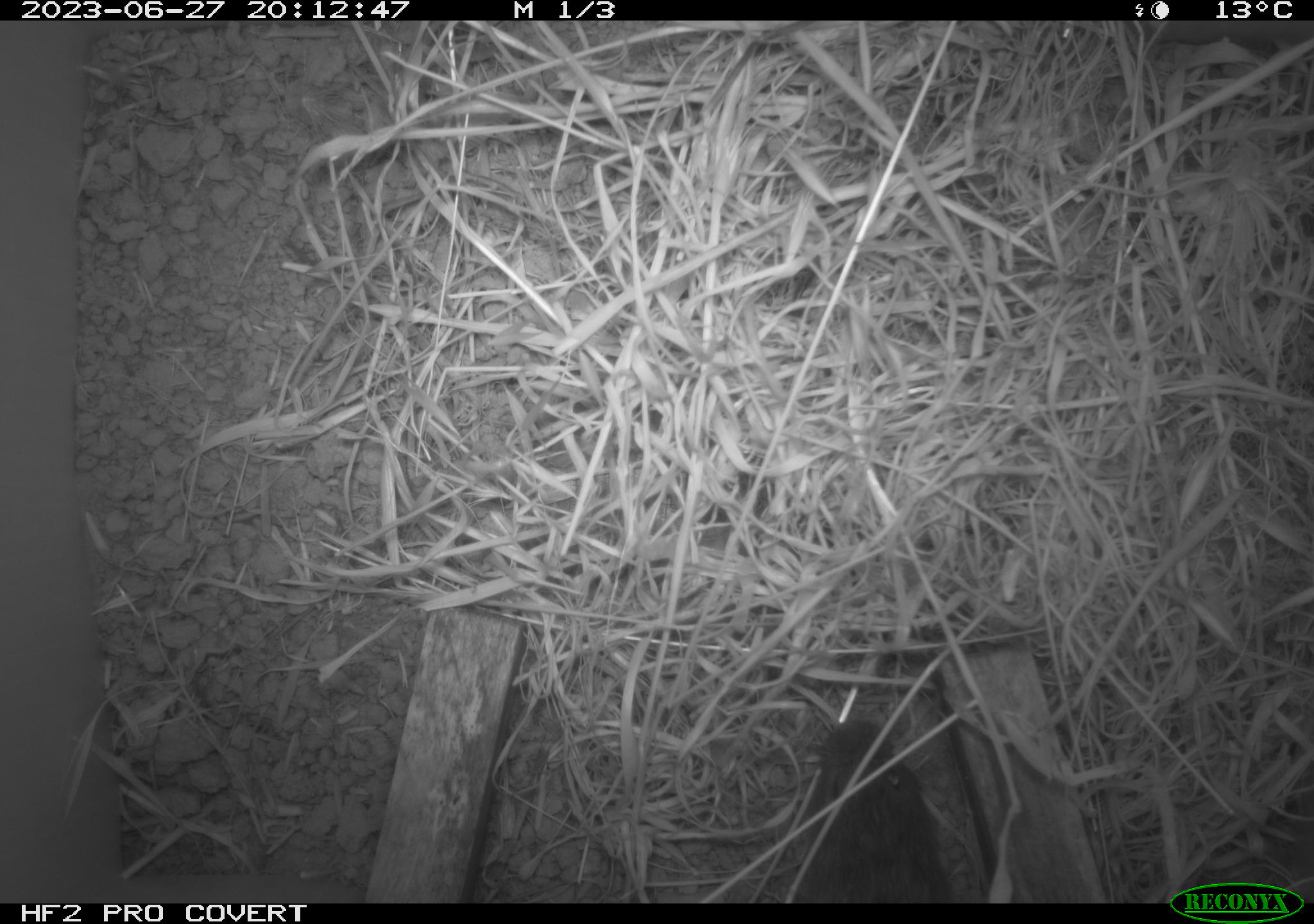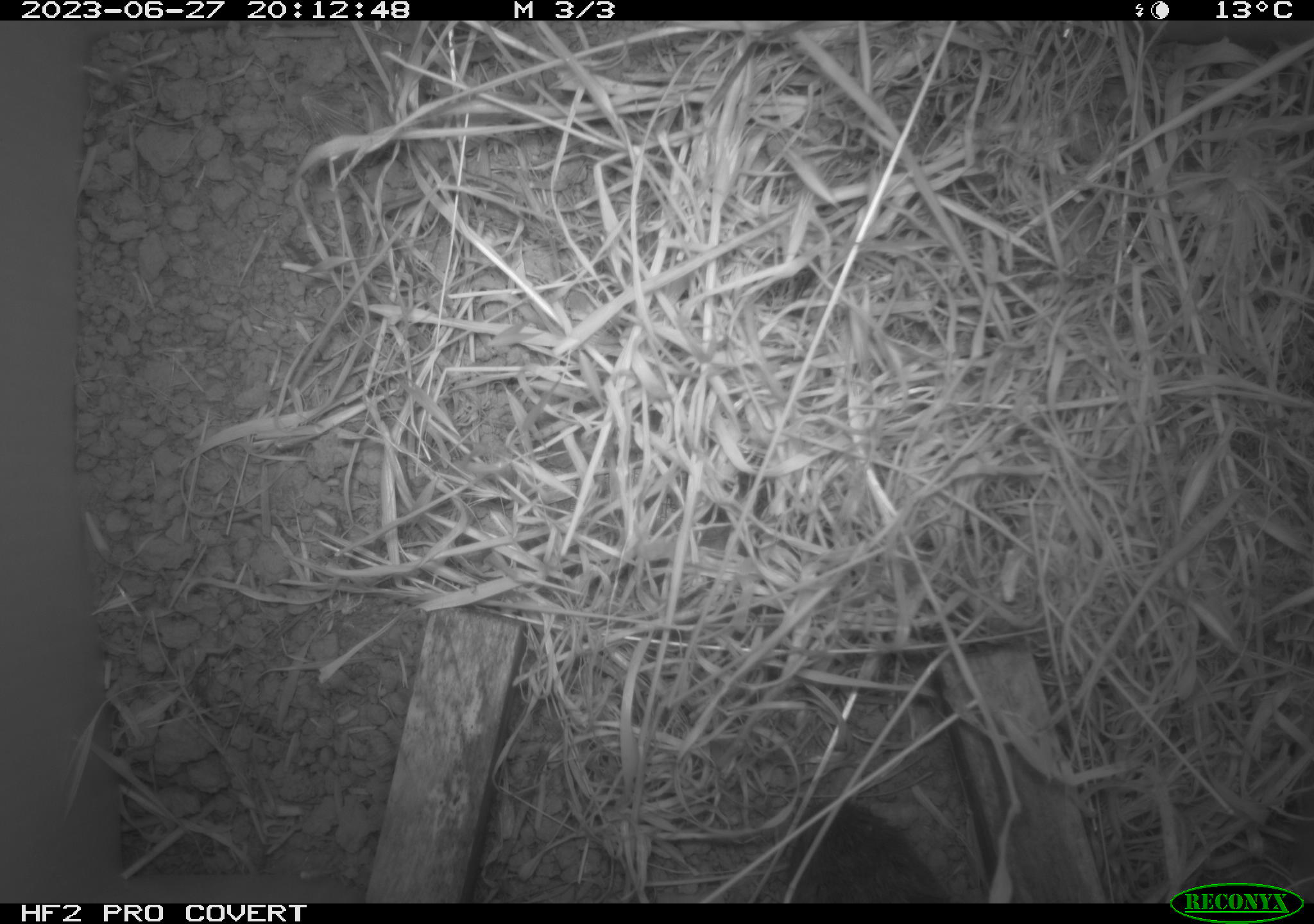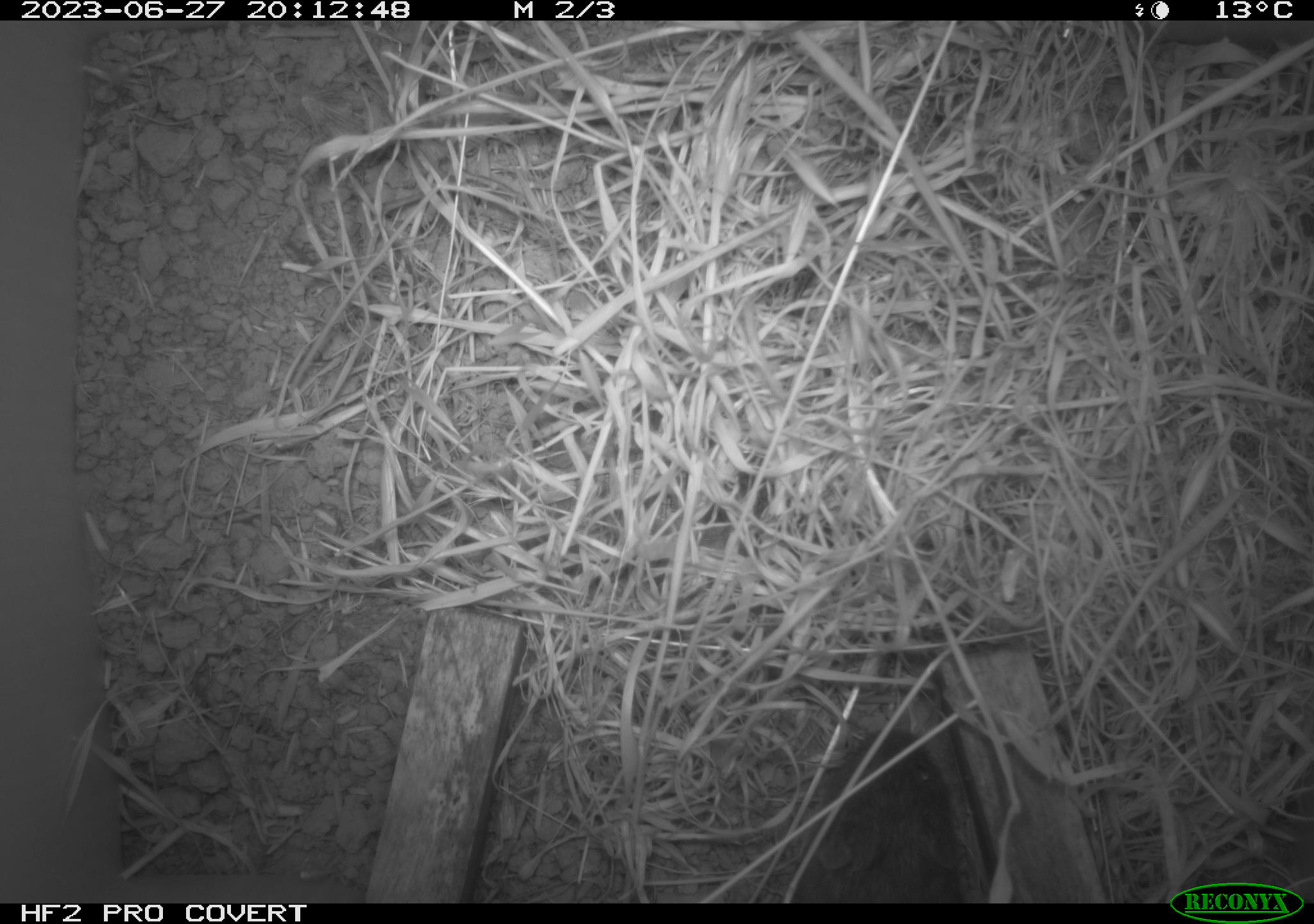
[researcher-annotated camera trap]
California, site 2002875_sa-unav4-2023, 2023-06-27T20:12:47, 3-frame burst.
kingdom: Animalia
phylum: Chordata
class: Mammalia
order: Rodentia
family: Cricetidae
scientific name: Arvicolinae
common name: voles, lemmings, and muskrats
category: arvicolinae subfamily